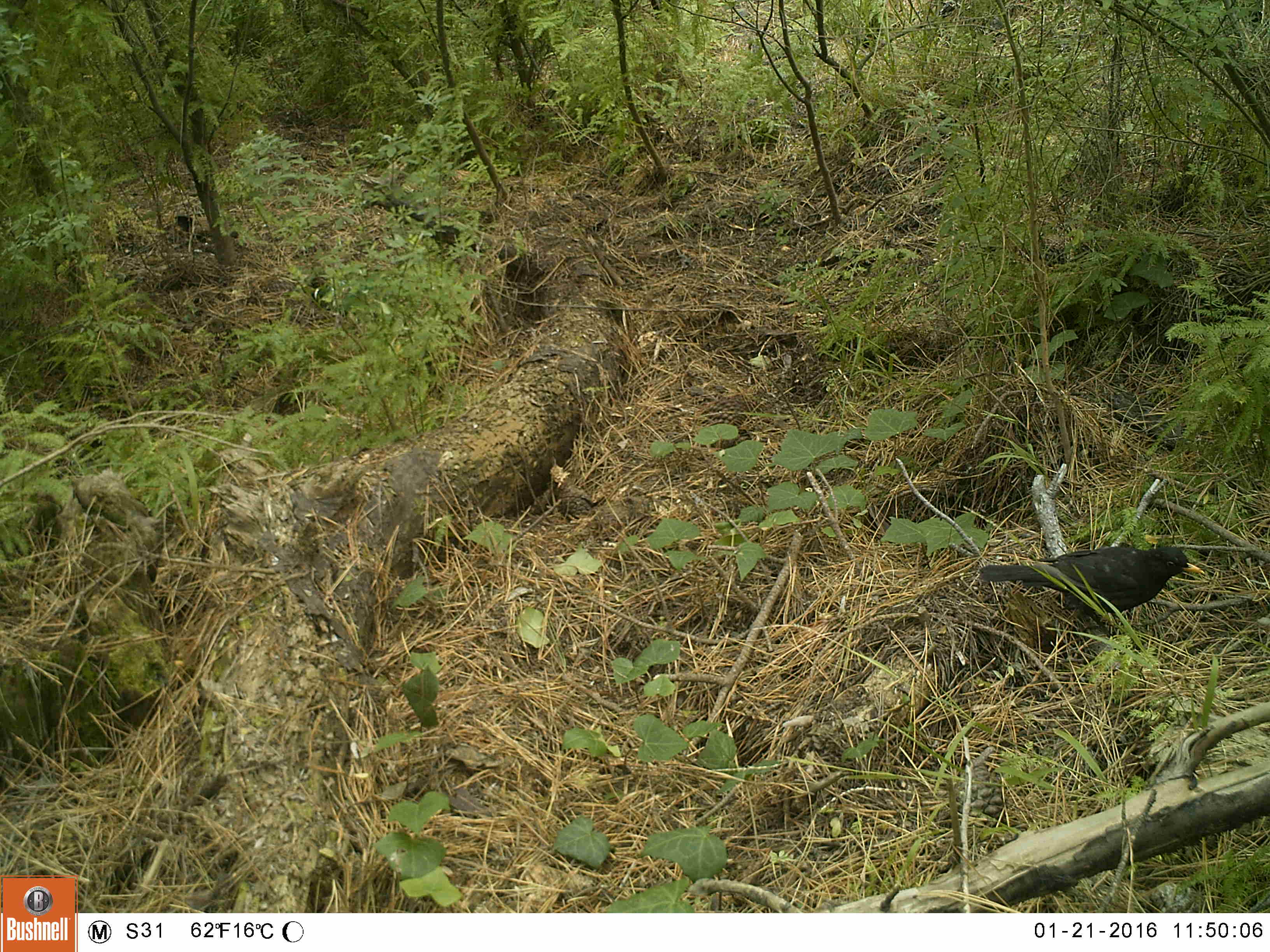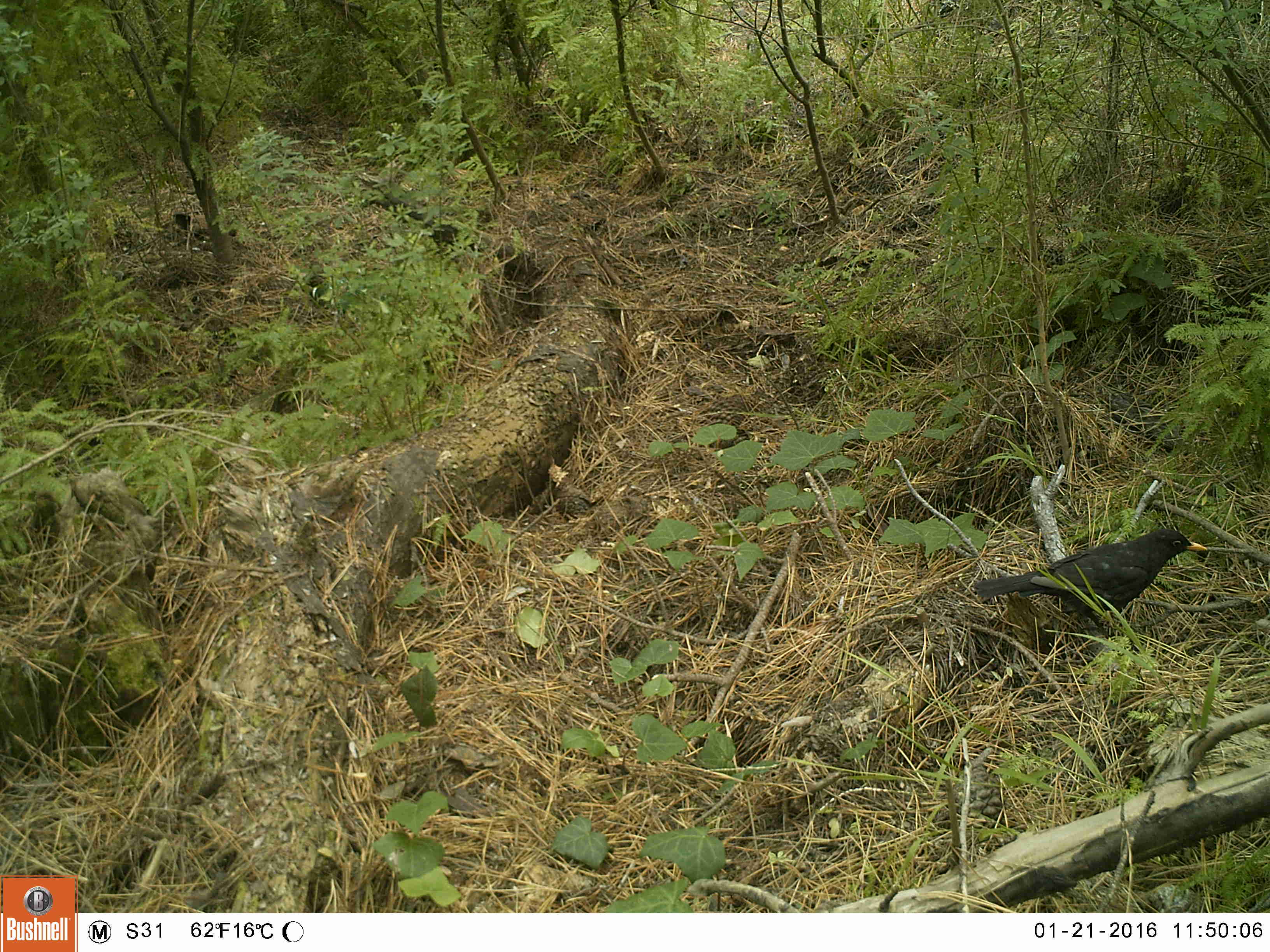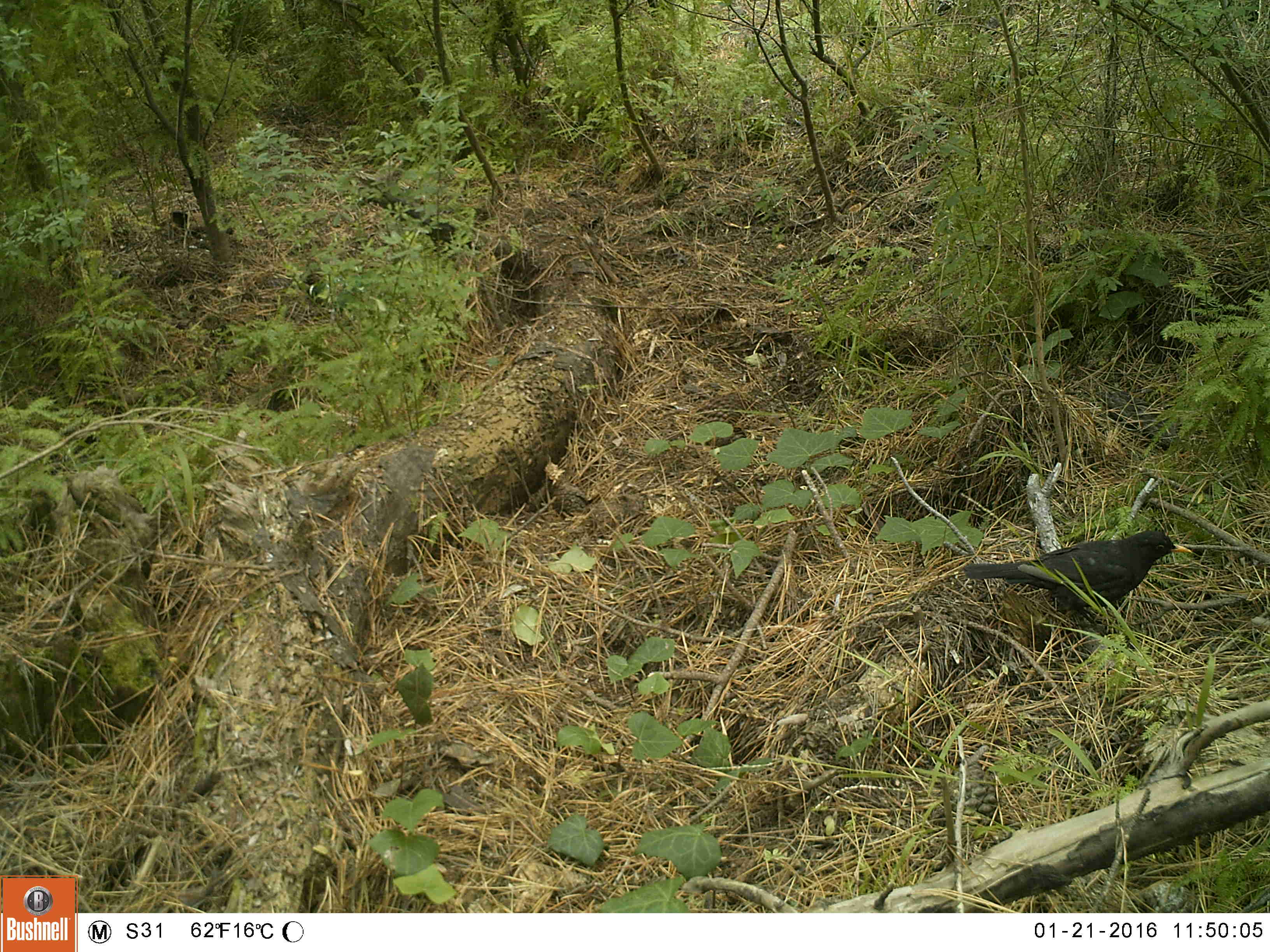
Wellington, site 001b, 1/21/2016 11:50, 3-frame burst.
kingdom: Animalia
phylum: Chordata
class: Aves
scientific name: Aves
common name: bird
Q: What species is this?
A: Bird (Aves).